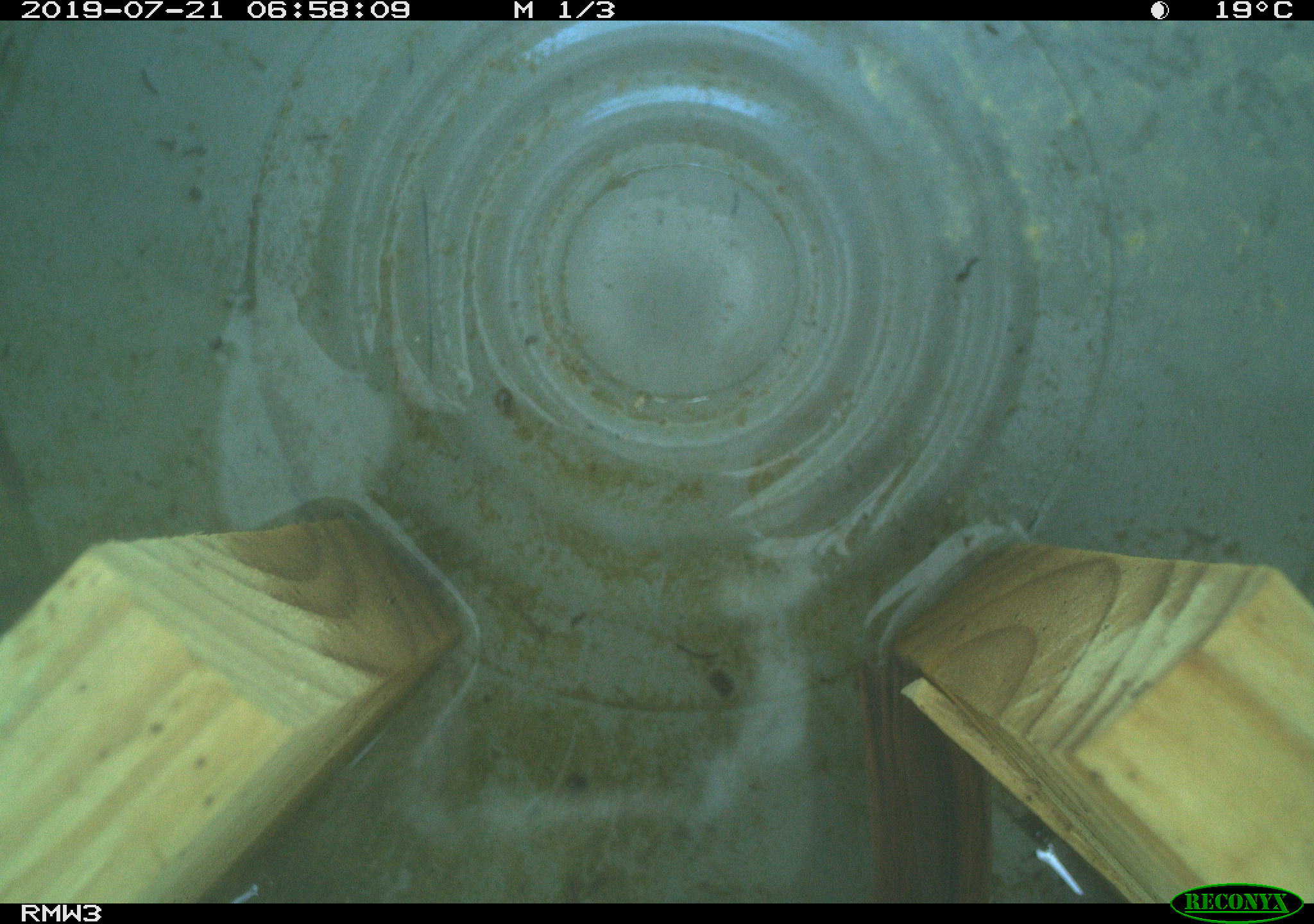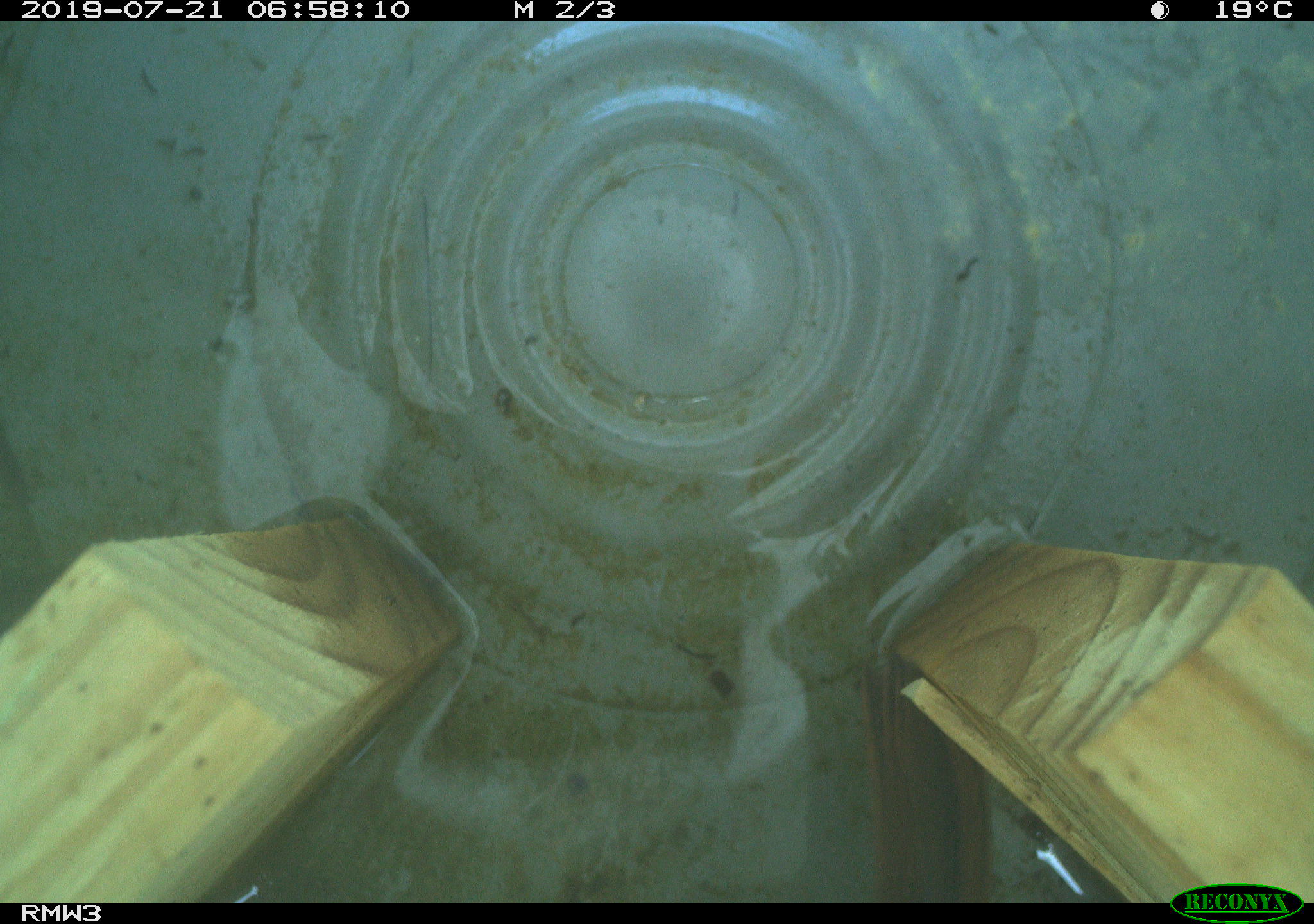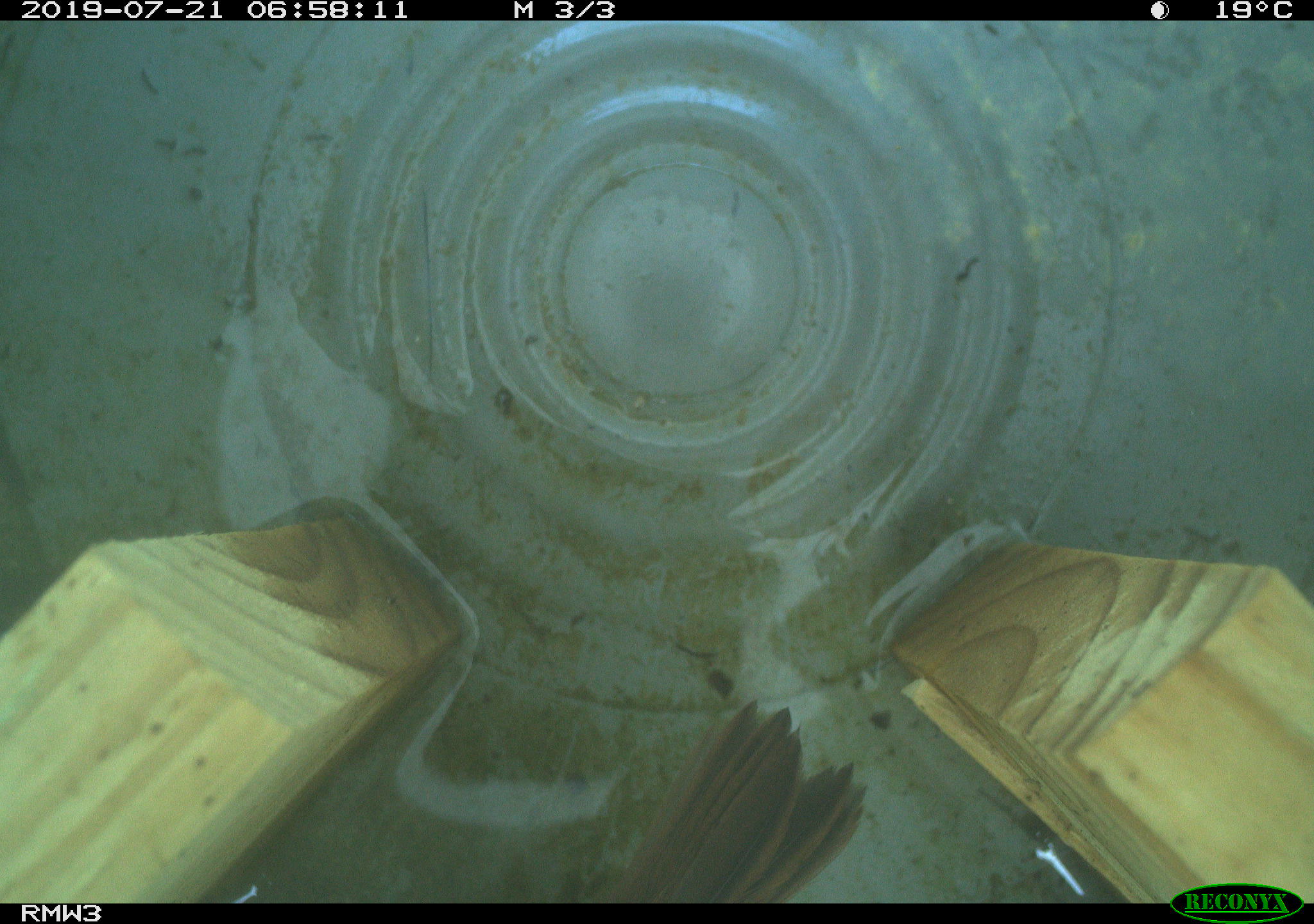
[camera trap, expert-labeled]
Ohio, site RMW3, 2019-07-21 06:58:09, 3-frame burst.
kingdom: Animalia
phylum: Chordata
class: Aves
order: Passeriformes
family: Passerellidae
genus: Melospiza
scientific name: Melospiza melodia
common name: song sparrow